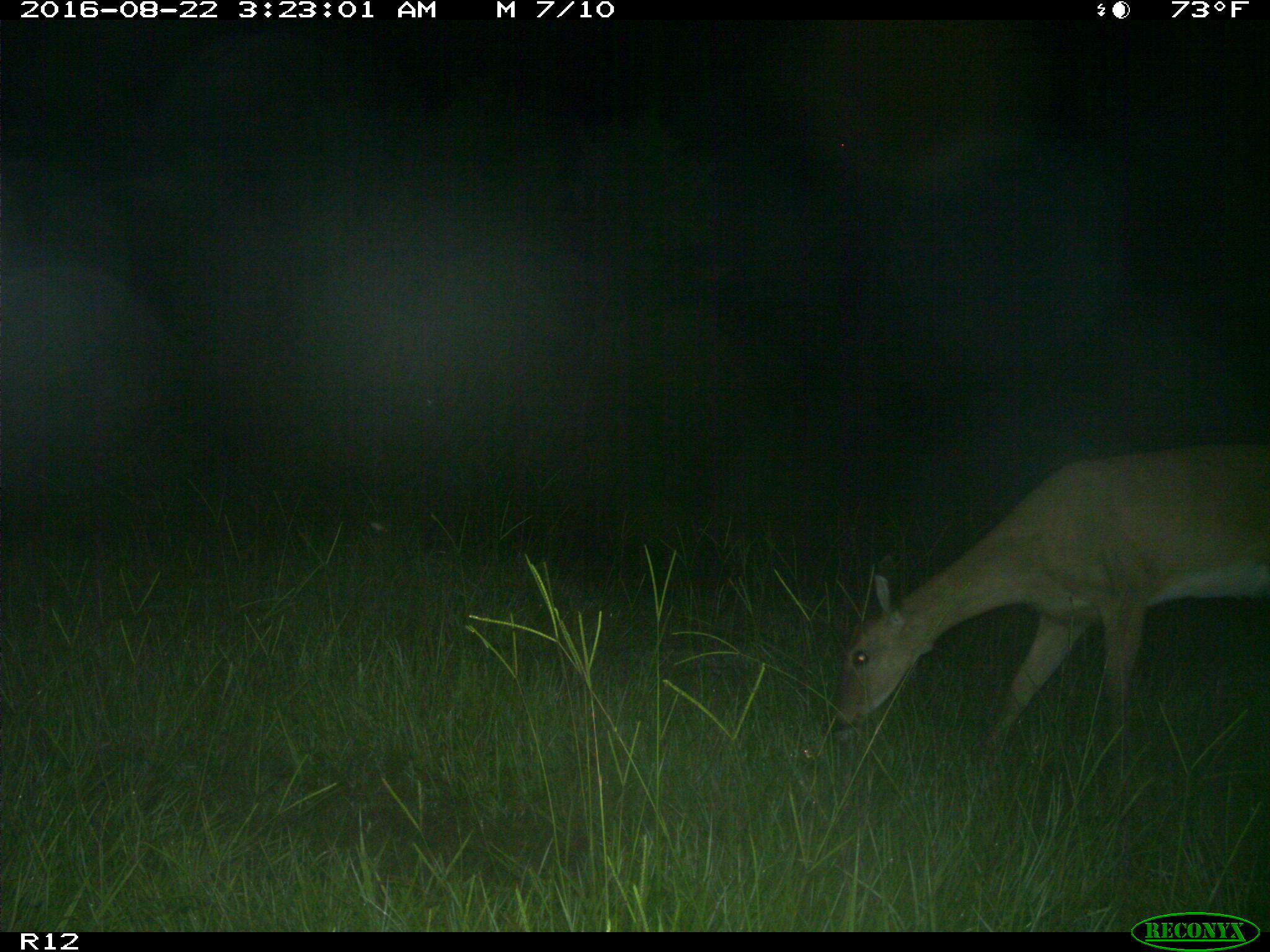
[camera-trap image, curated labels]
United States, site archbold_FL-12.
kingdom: Animalia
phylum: Chordata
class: Mammalia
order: Artiodactyla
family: Cervidae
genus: Odocoileus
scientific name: Odocoileus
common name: deer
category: unidentified deer